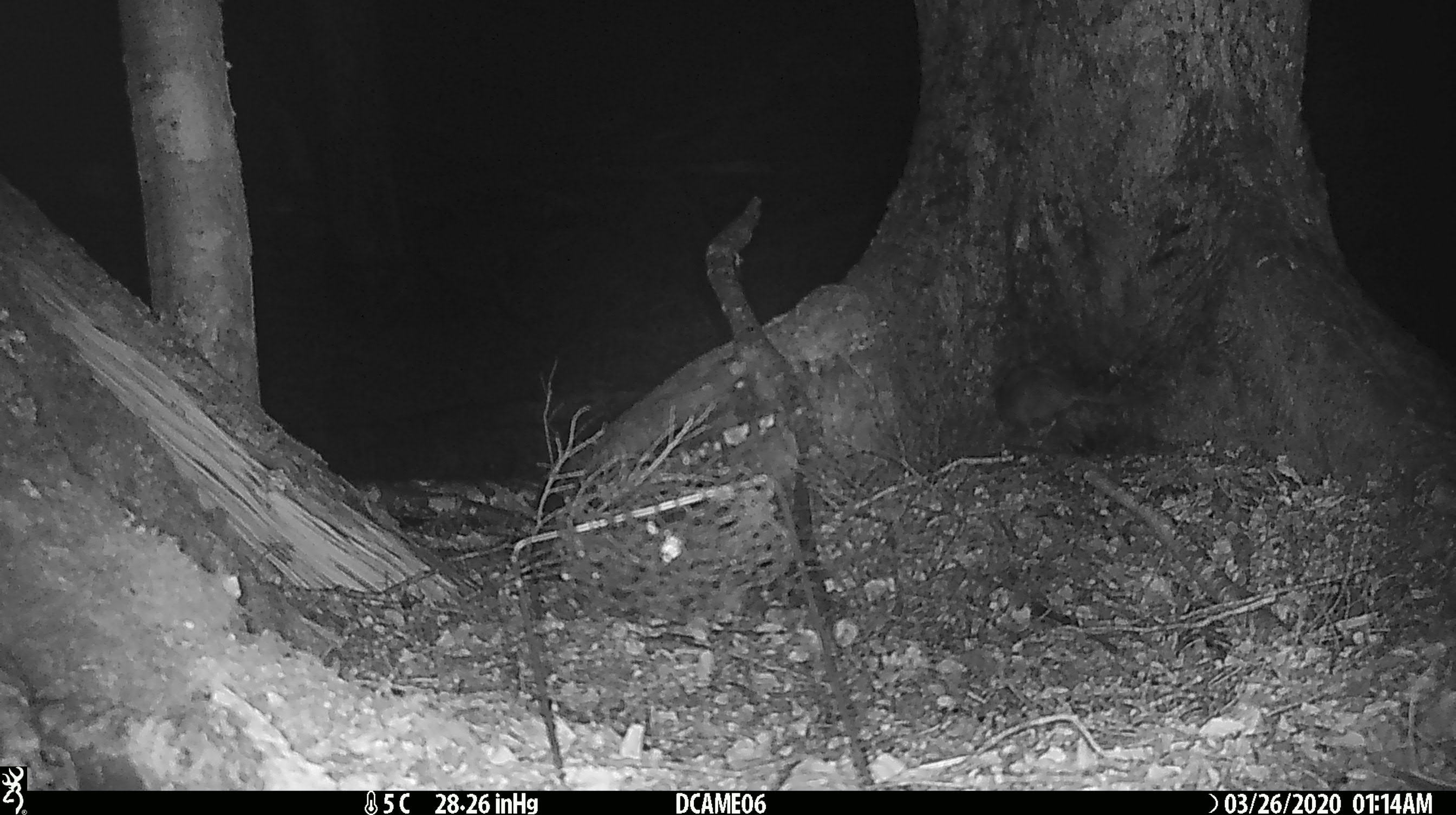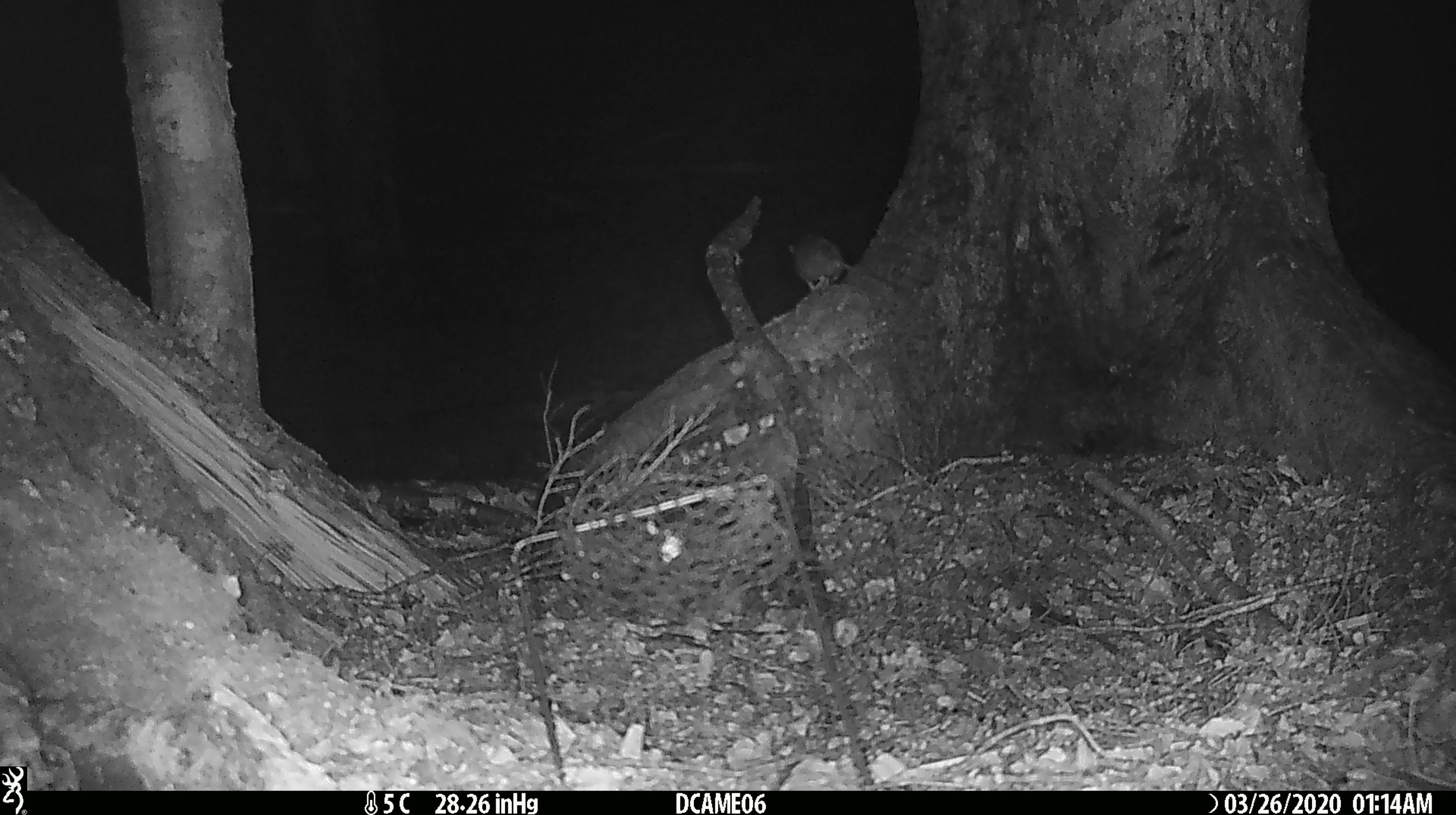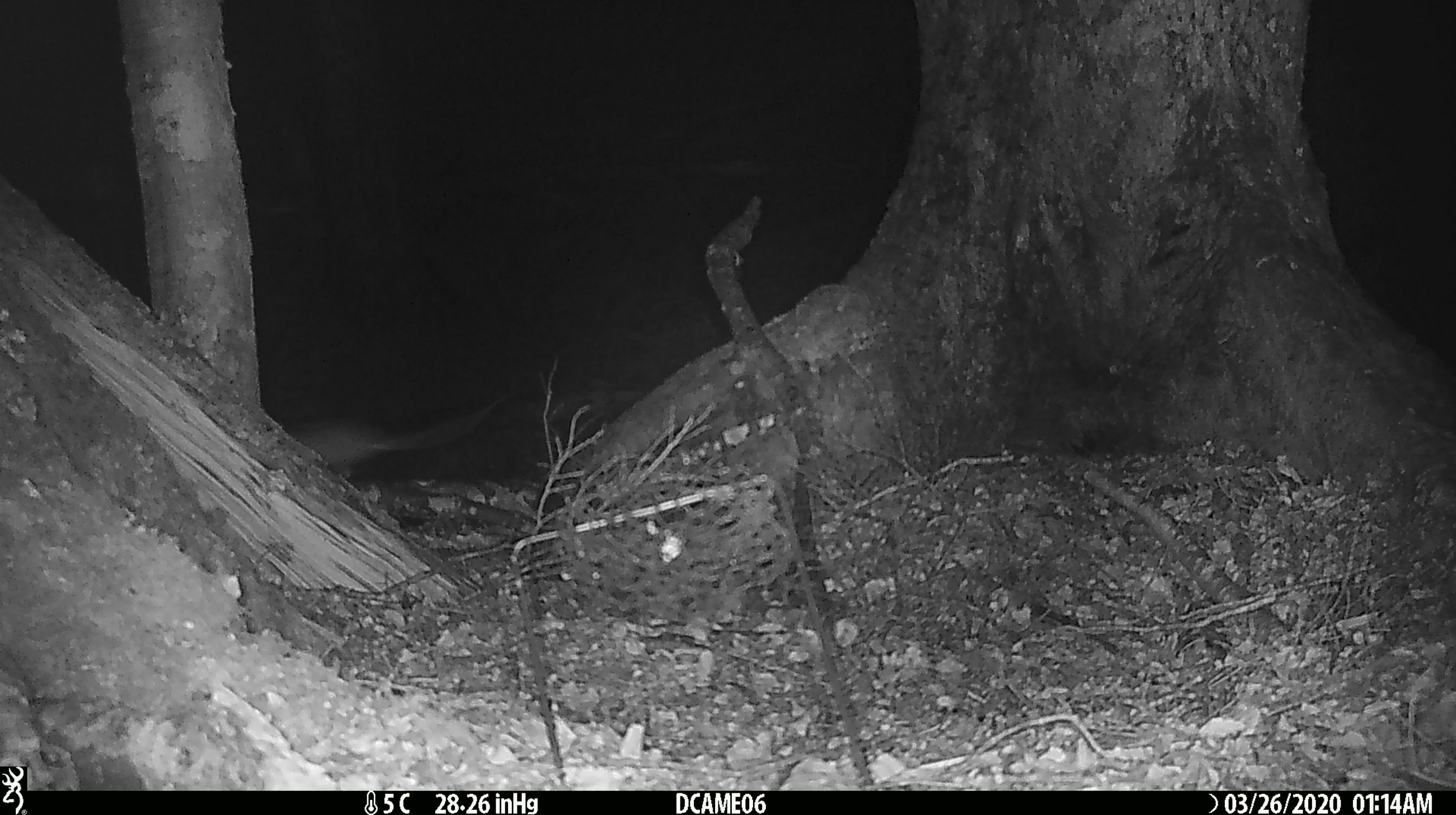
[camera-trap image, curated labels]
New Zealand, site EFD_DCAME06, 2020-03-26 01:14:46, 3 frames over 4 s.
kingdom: Animalia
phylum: Chordata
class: Mammalia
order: Rodentia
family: Muridae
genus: Rattus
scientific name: Rattus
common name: rat